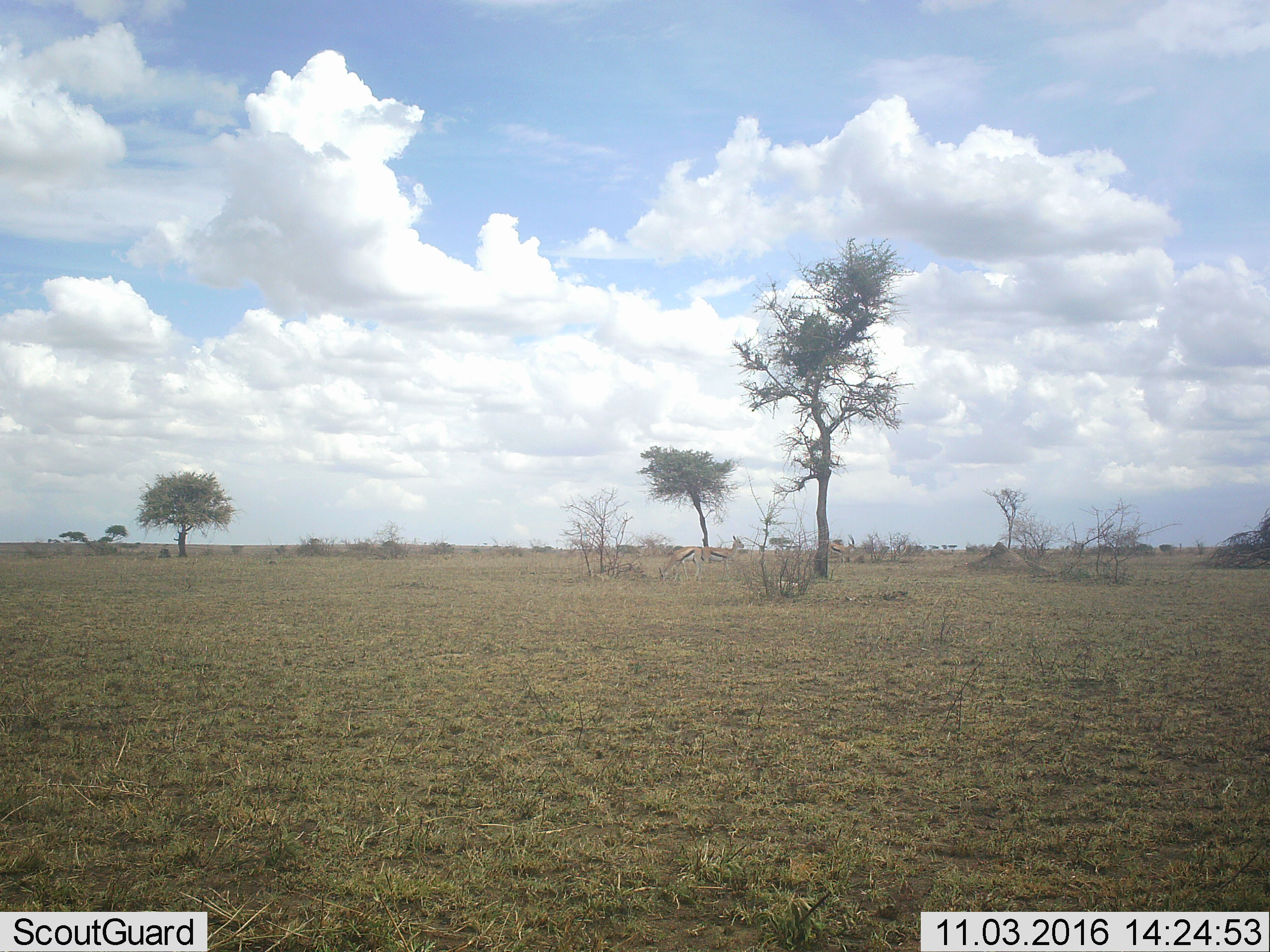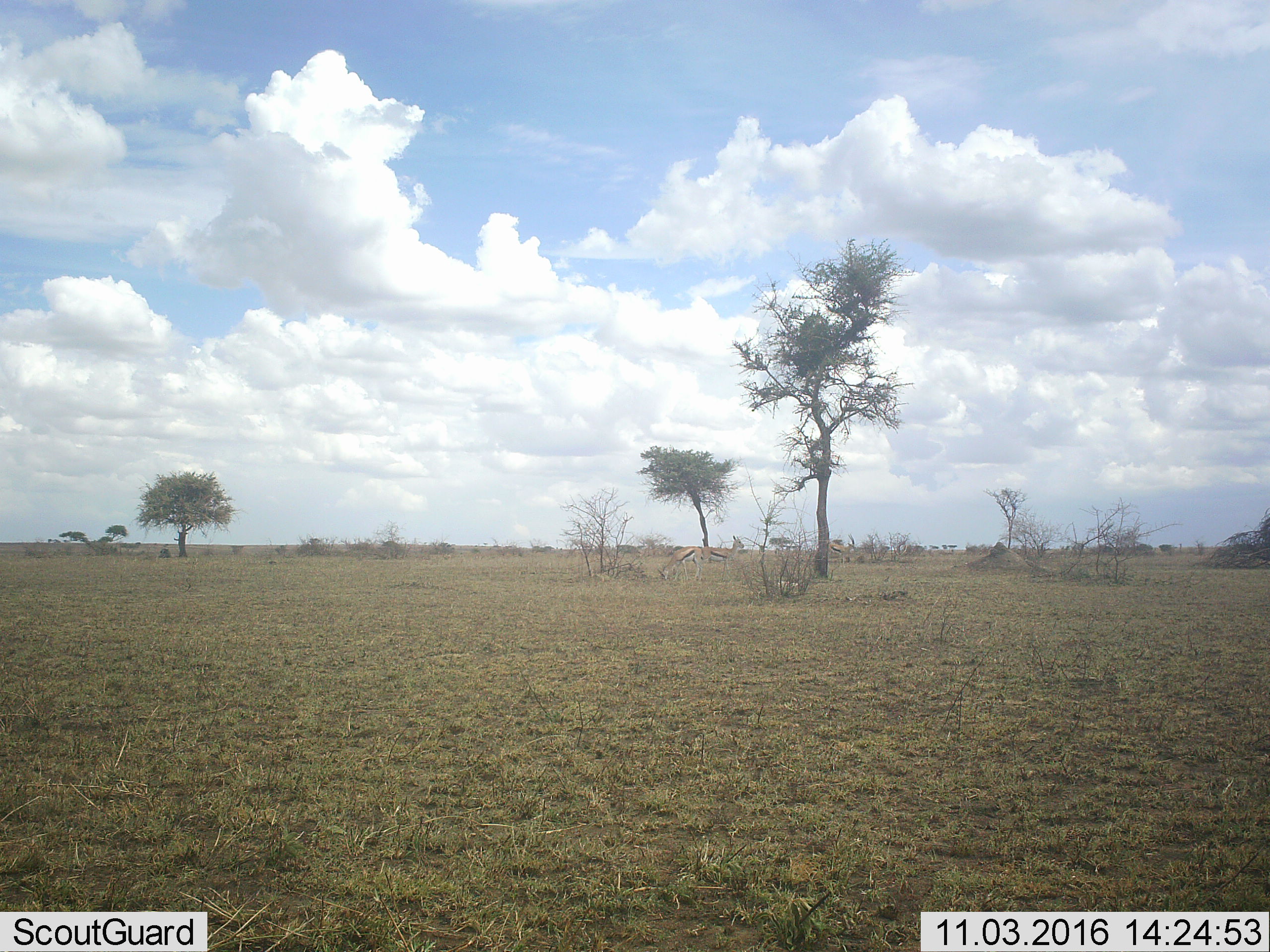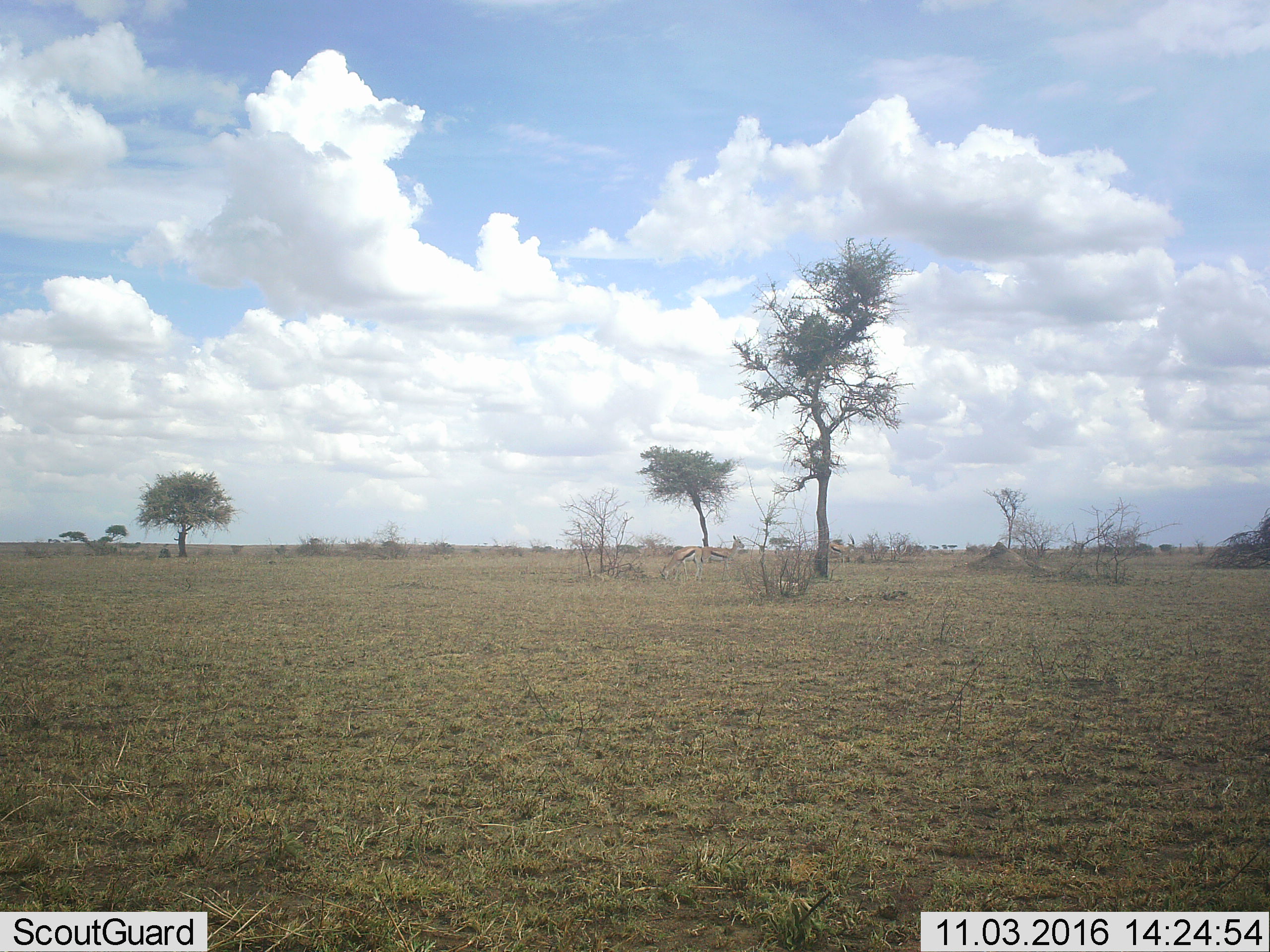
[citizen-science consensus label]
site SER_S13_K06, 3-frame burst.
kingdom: Animalia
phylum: Chordata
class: Mammalia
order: Artiodactyla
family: Bovidae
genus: Eudorcas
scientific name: Eudorcas thomsonii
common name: thomson's gazelle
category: gazellethomsons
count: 3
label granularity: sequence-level